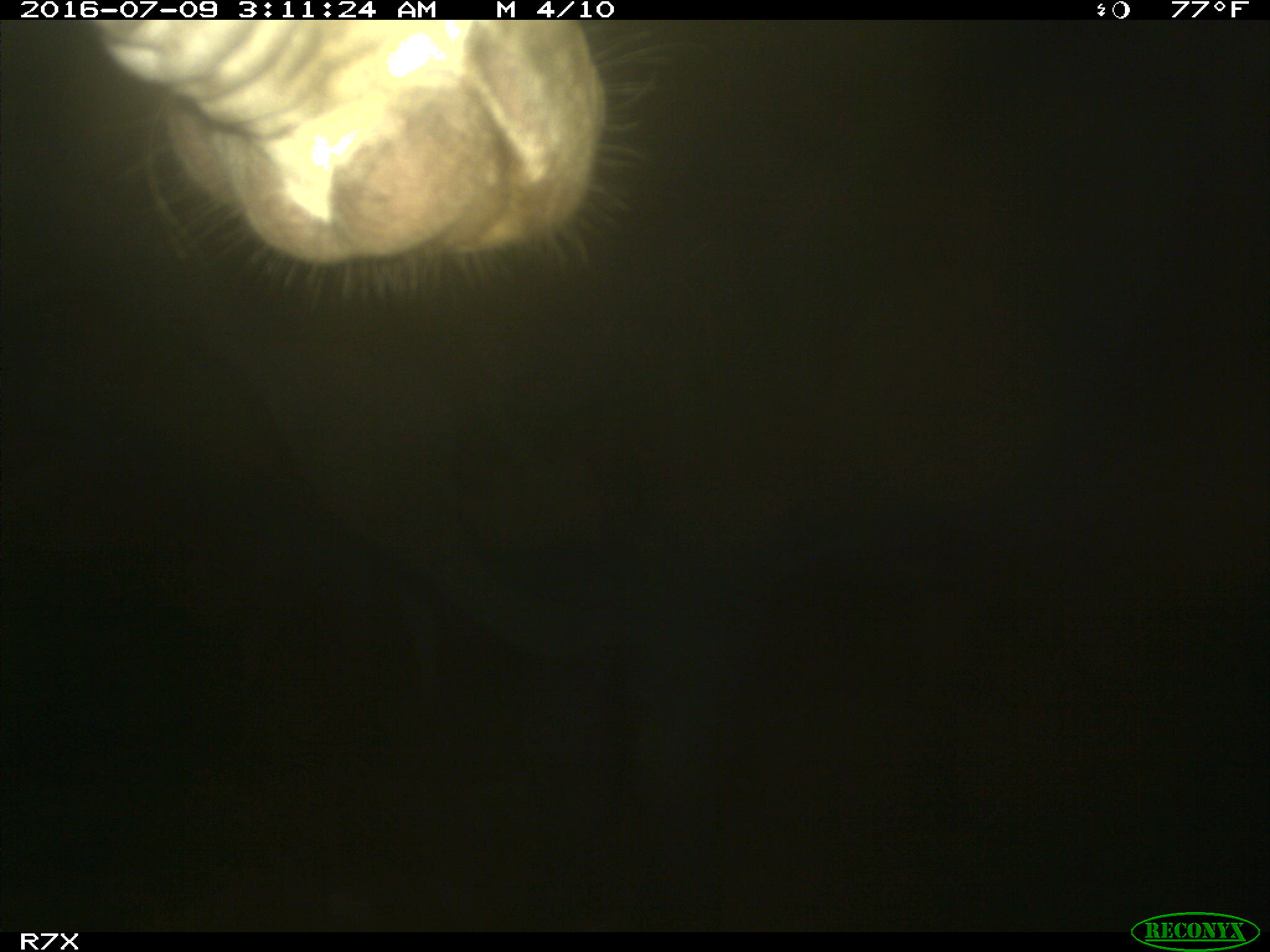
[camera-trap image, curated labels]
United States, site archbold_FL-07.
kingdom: Animalia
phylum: Chordata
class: Mammalia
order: Artiodactyla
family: Bovidae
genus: Bos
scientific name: Bos taurus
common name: domestic cow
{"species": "Bos taurus (domestic cow)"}